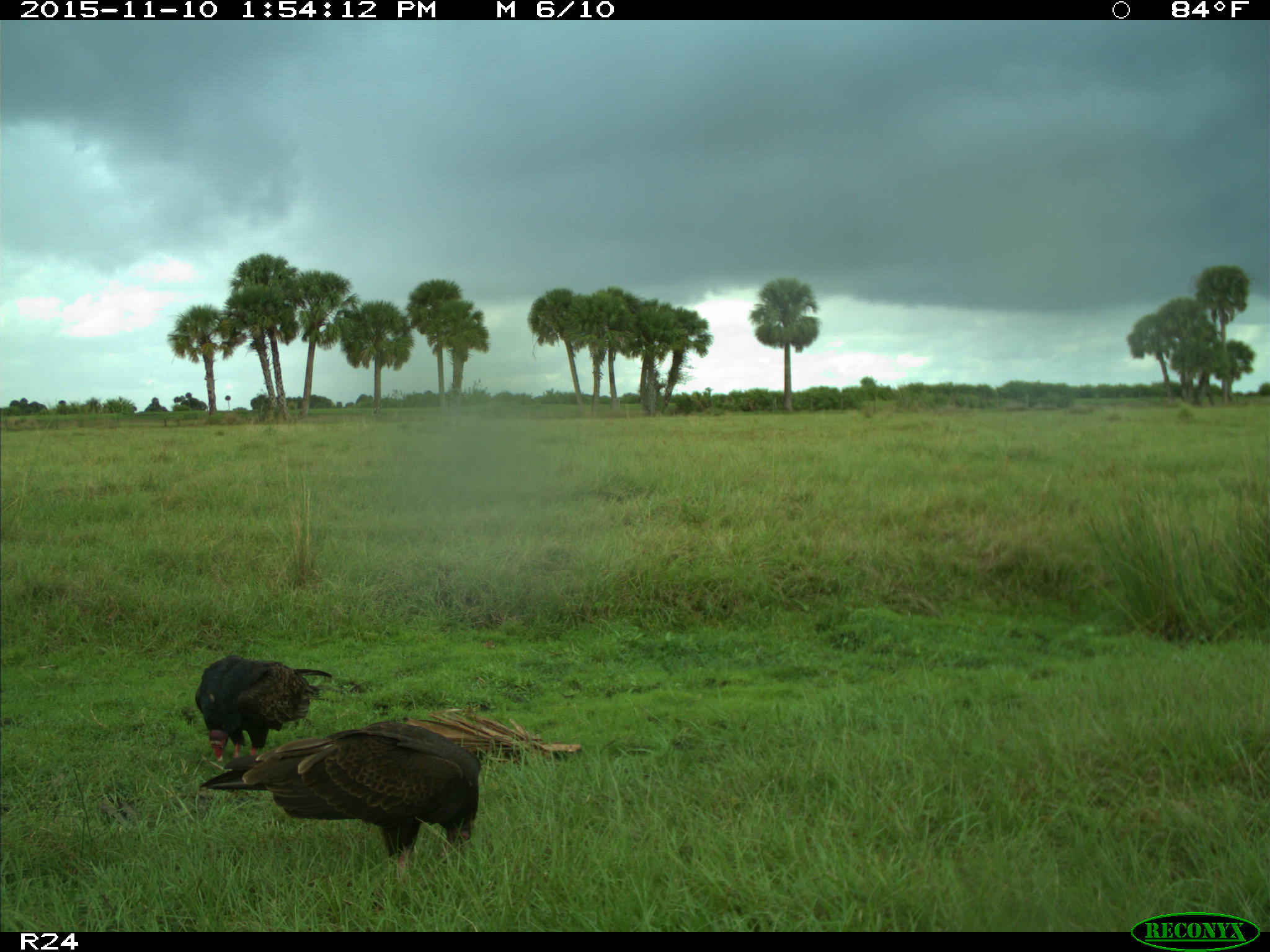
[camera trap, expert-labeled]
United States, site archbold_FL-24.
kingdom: Animalia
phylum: Chordata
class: Aves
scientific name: Aves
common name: birds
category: unidentified bird